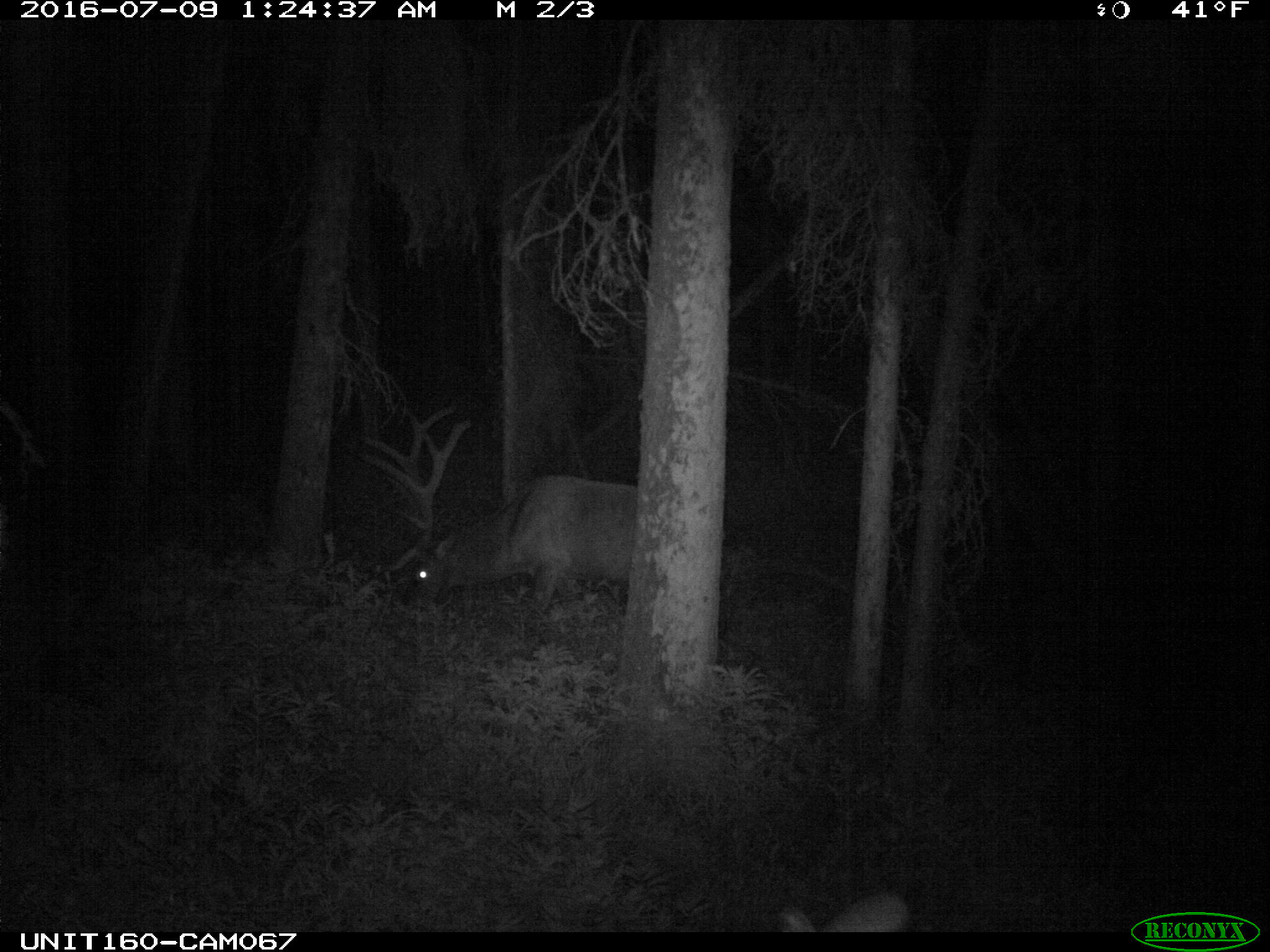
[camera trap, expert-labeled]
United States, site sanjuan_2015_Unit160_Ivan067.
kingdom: Animalia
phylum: Chordata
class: Mammalia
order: Artiodactyla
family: Cervidae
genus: Cervus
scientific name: Cervus elaphus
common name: red deer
Cervus elaphus (red deer).